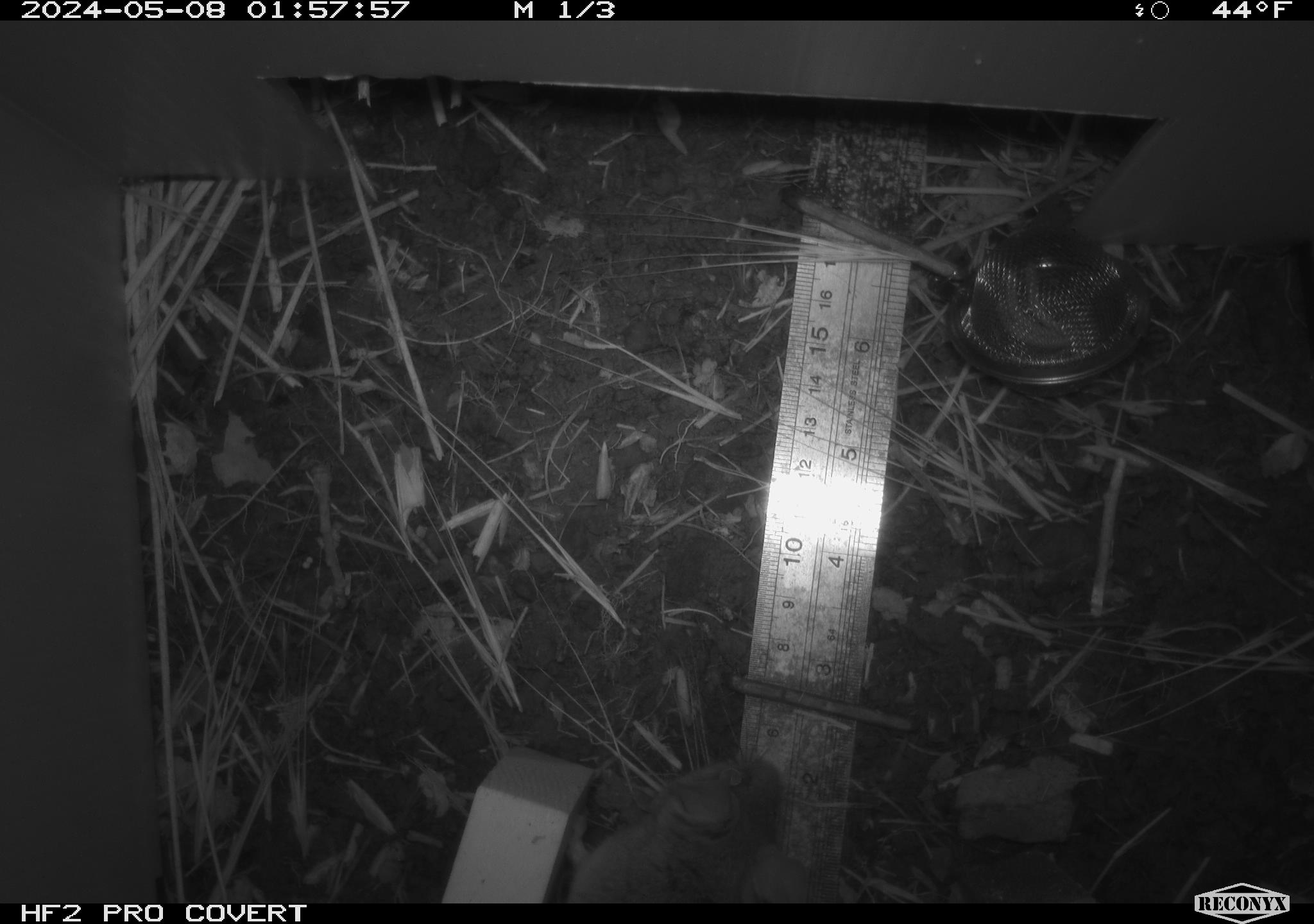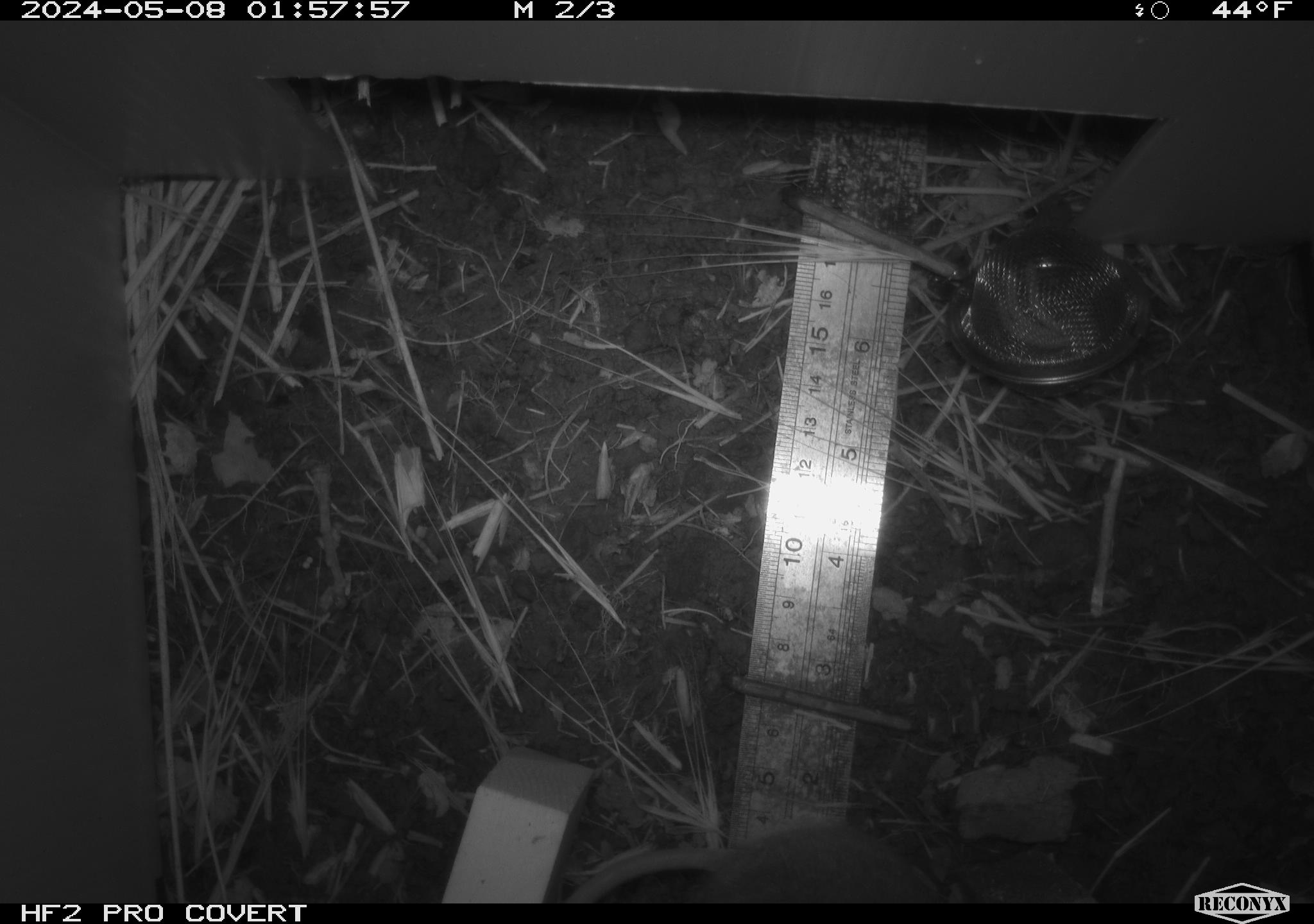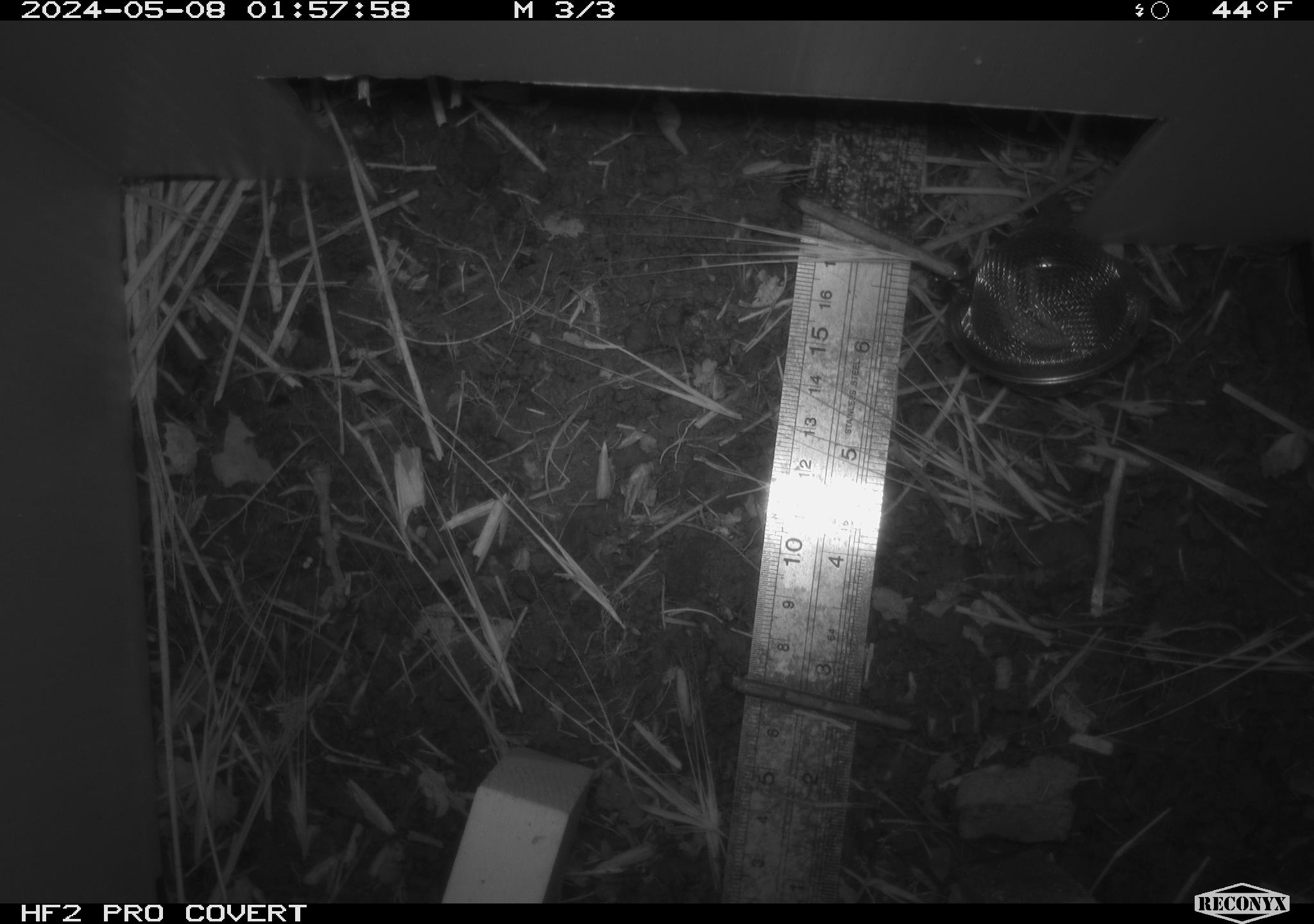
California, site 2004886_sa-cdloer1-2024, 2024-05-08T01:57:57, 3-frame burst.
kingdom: Animalia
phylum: Chordata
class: Mammalia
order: Rodentia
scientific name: Rodentia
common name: mouse species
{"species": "mouse species (Rodentia)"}